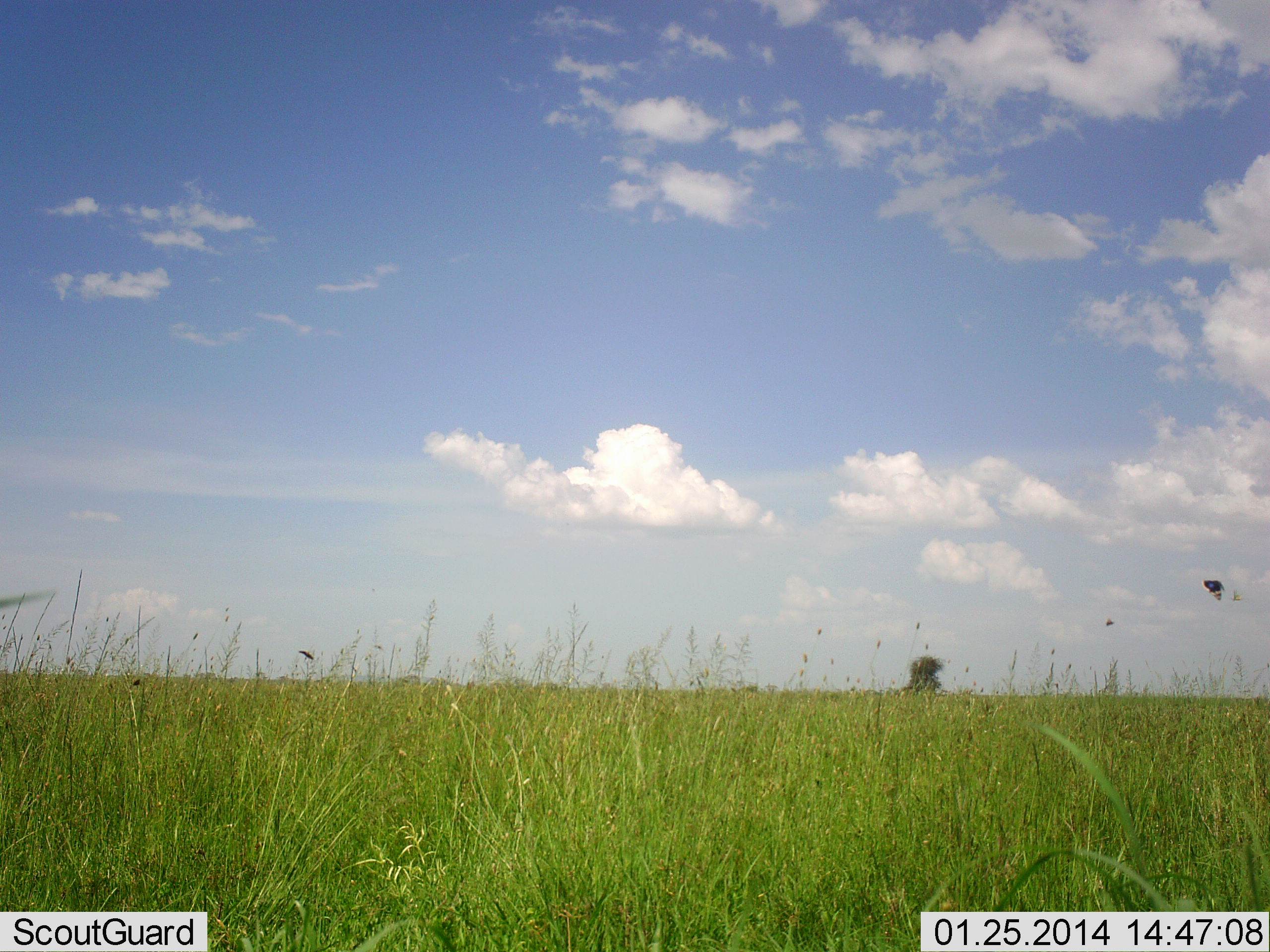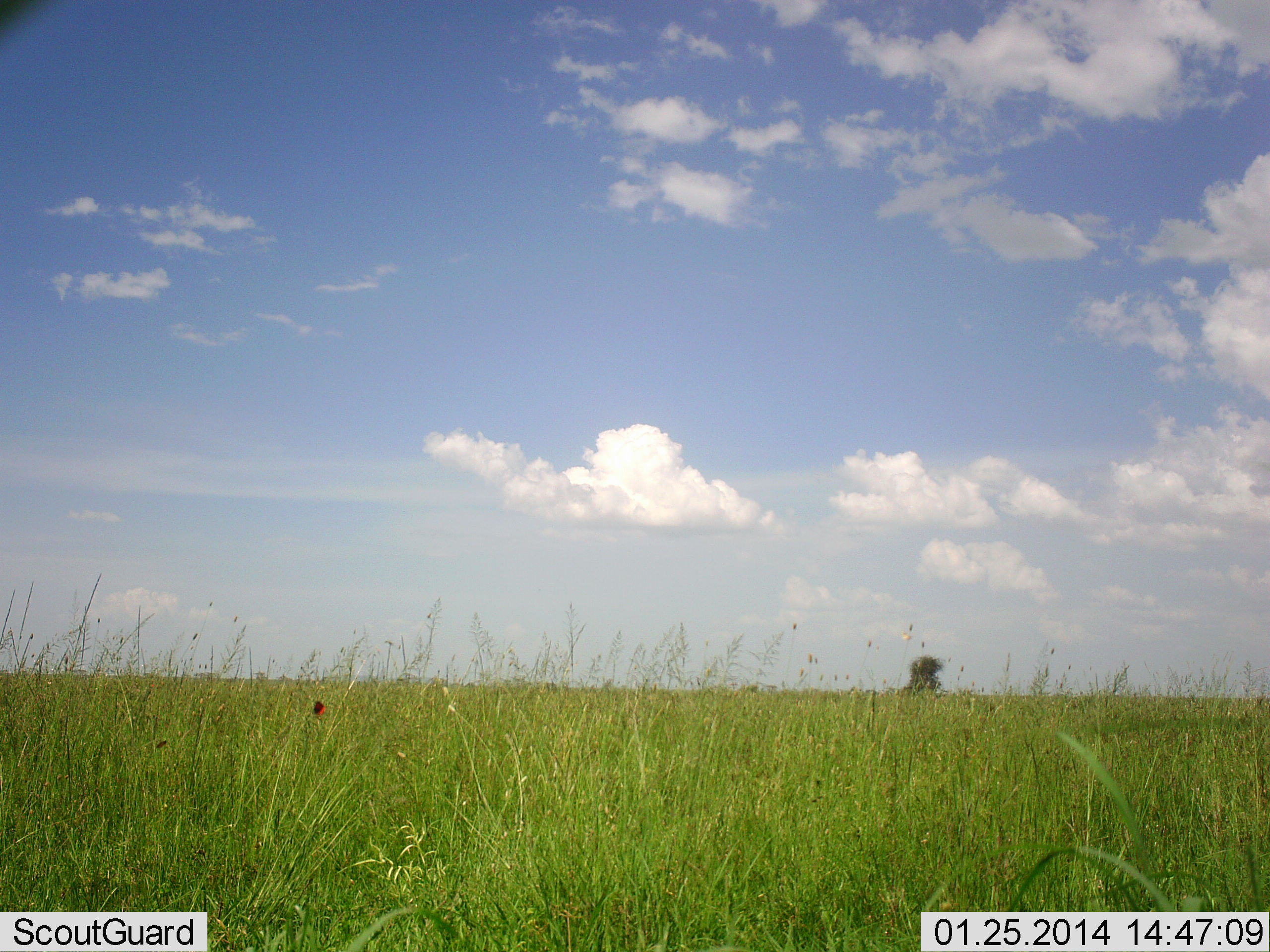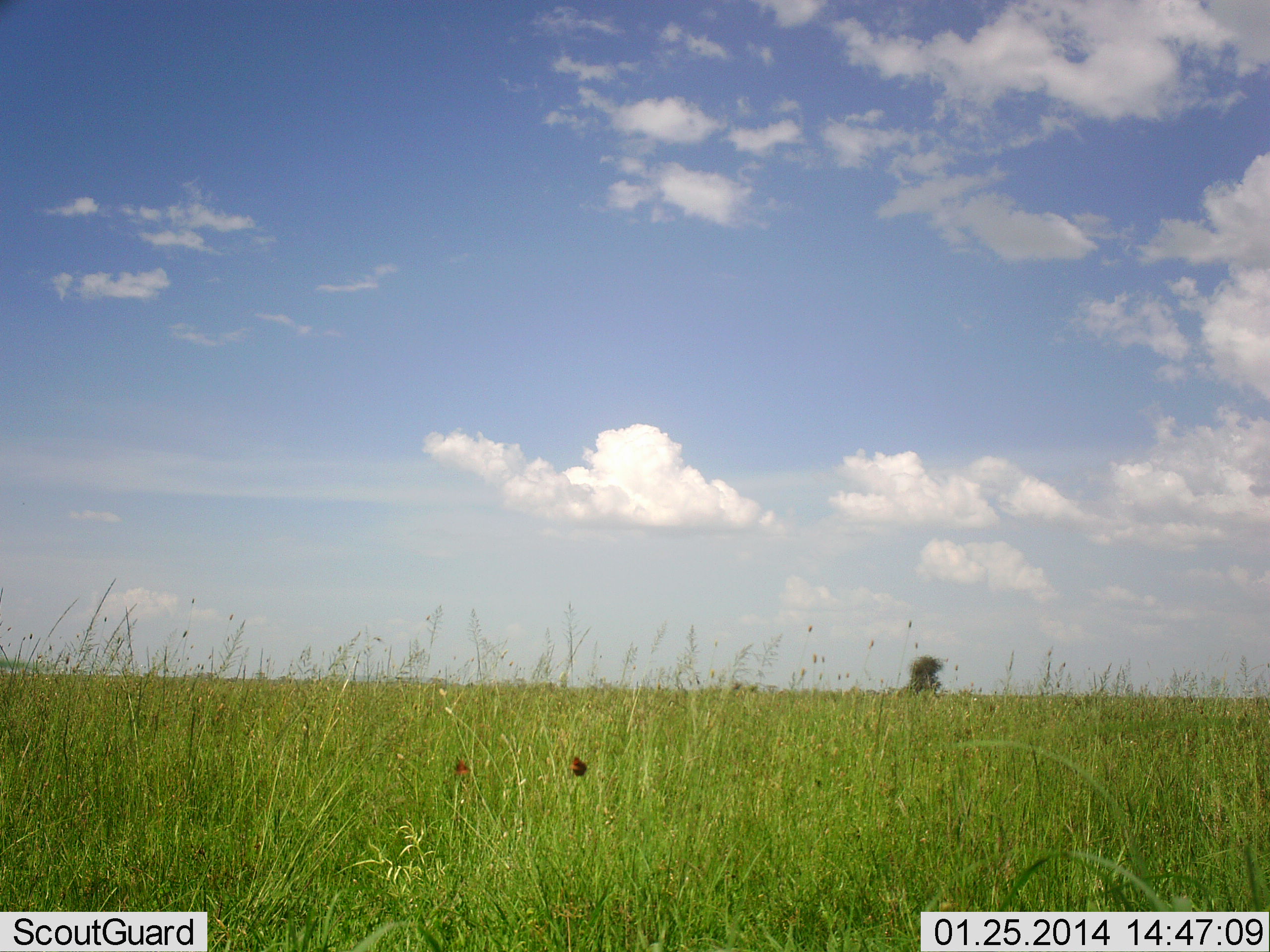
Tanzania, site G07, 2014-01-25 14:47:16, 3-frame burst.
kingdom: Animalia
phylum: Arthropoda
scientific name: Arthropoda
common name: arthropods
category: insectspider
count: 2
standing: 0%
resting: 12%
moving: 100%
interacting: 0%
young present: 0%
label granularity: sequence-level